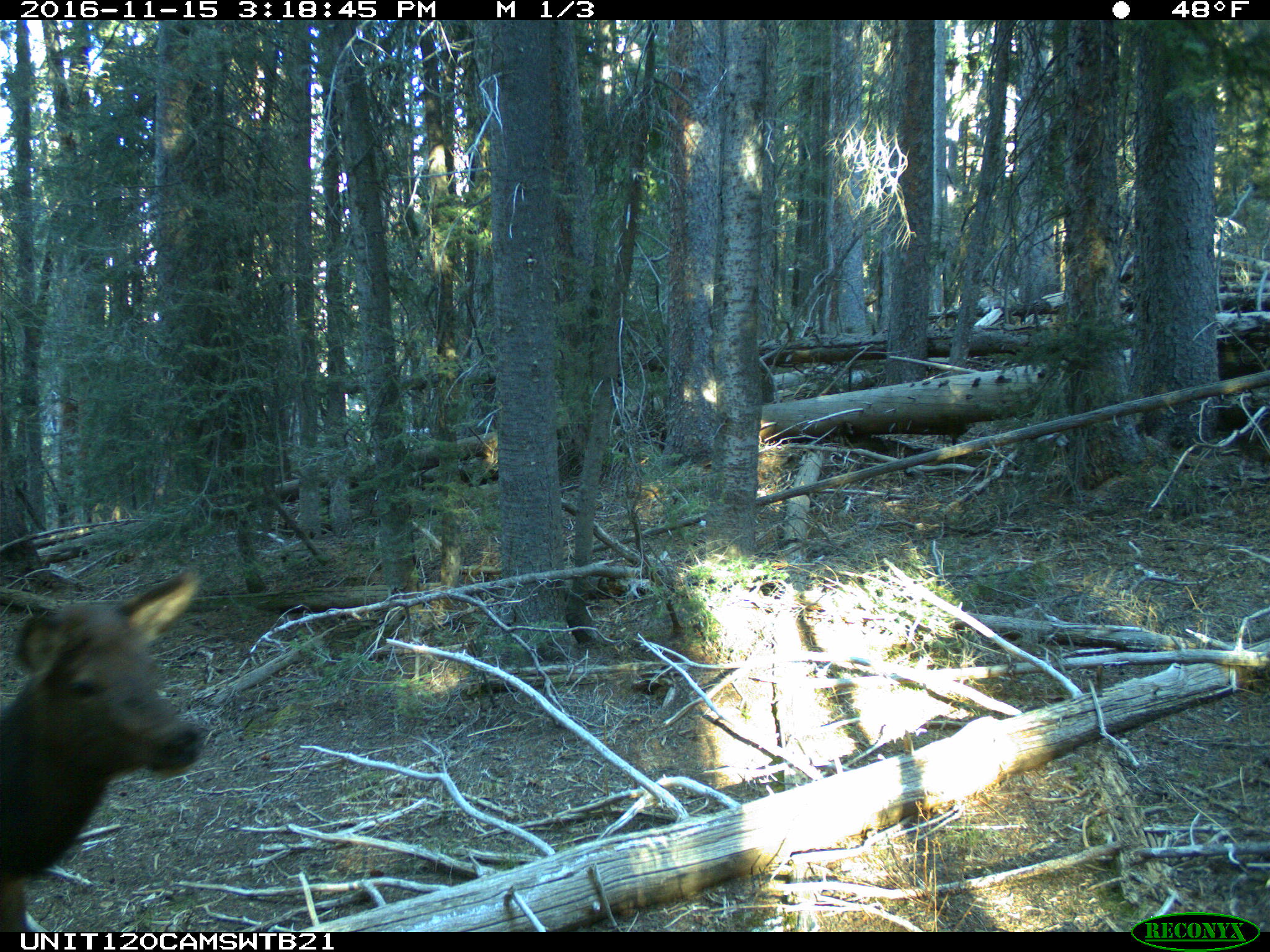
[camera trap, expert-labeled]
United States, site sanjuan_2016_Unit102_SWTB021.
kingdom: Animalia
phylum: Chordata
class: Mammalia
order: Artiodactyla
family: Cervidae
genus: Cervus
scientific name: Cervus elaphus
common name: red deer